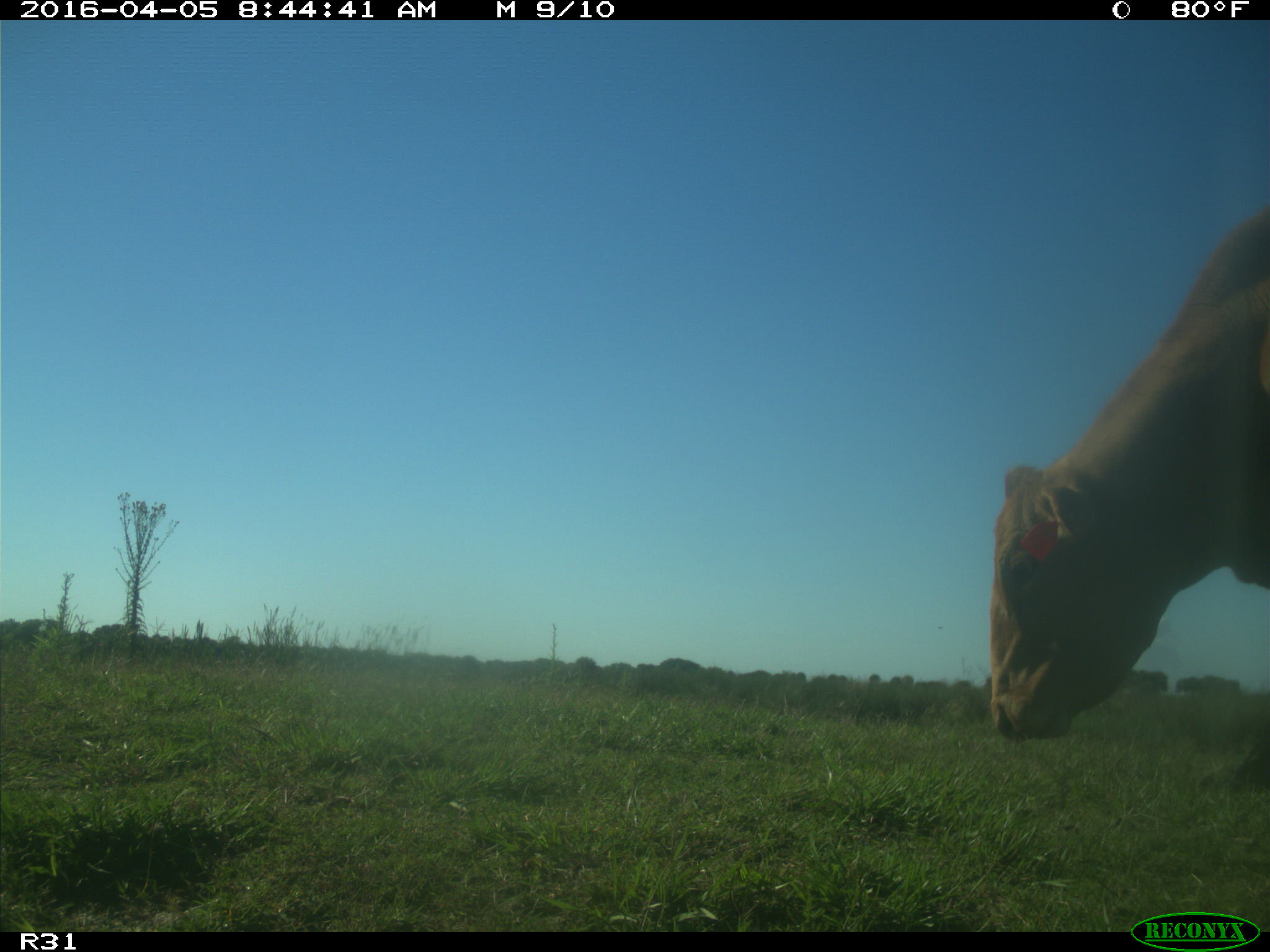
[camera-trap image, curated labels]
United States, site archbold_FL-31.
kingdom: Animalia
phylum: Chordata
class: Mammalia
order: Artiodactyla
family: Bovidae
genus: Bos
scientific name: Bos taurus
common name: domestic cow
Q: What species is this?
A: Bos taurus (domestic cow).